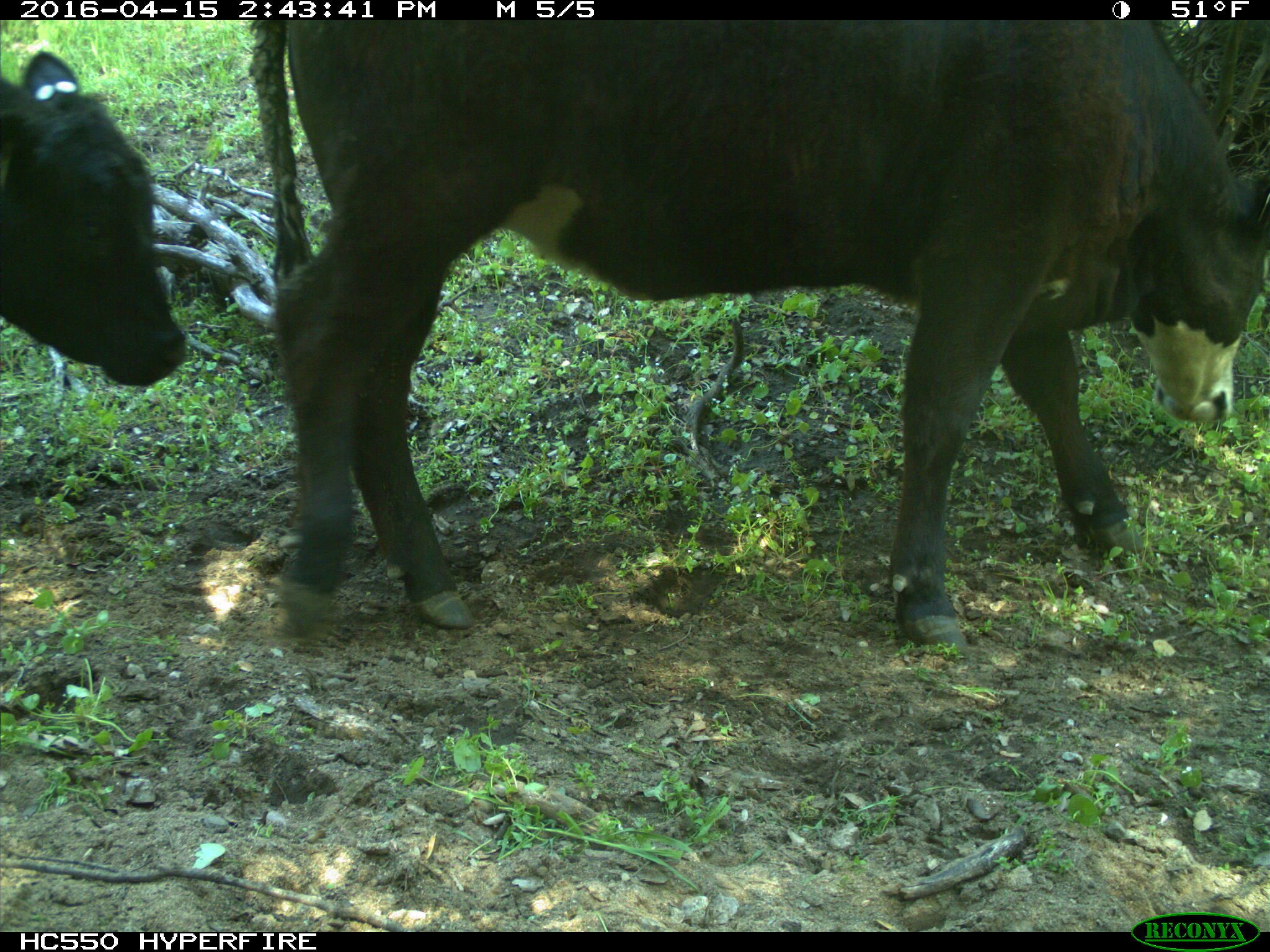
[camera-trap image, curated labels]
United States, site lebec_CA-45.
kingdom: Animalia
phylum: Chordata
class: Mammalia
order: Artiodactyla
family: Bovidae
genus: Bos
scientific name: Bos taurus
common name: domestic cow